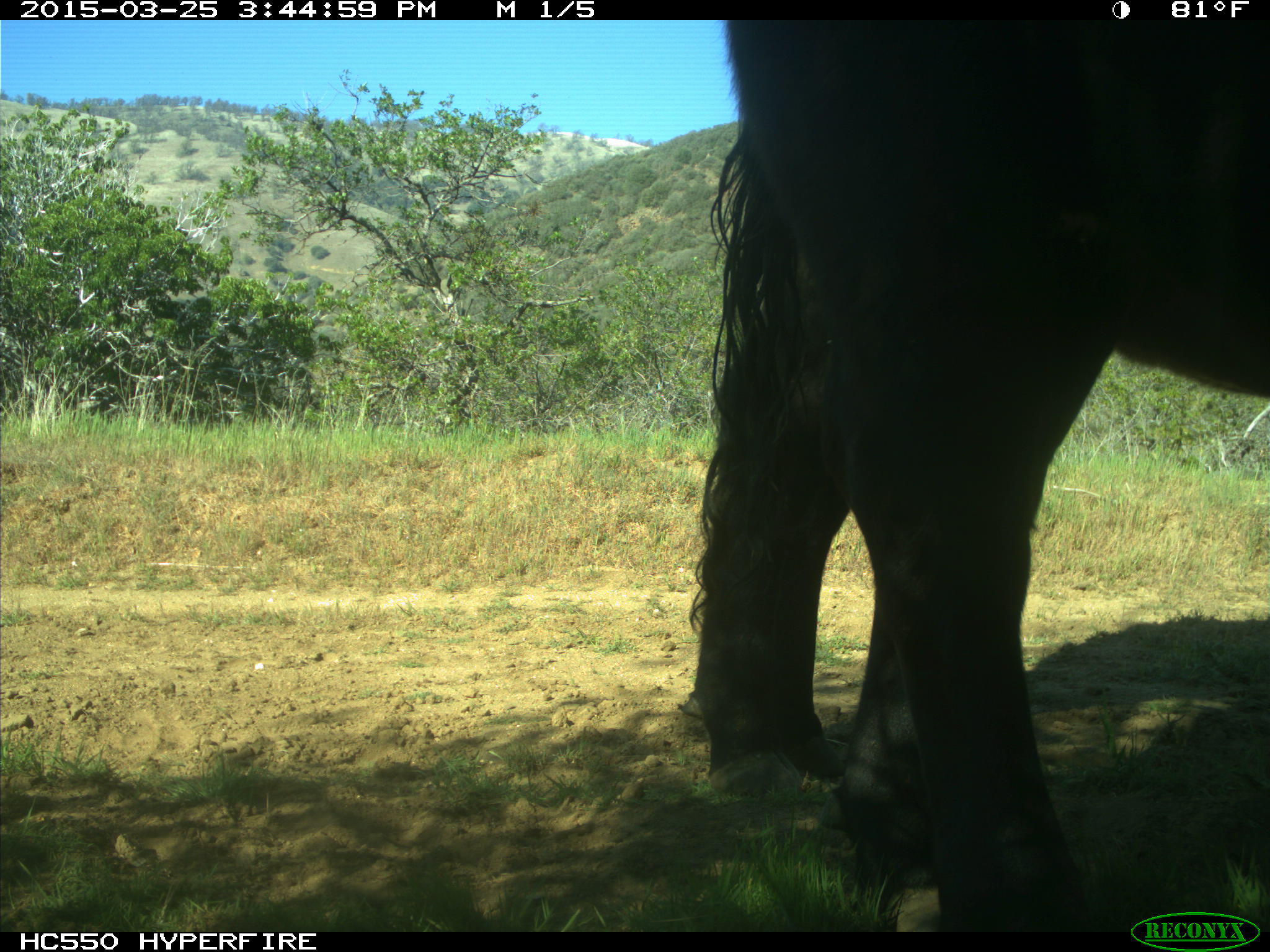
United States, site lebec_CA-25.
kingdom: Animalia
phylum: Chordata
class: Mammalia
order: Artiodactyla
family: Bovidae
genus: Bos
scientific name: Bos taurus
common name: domestic cow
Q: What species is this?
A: Bos taurus (domestic cow).